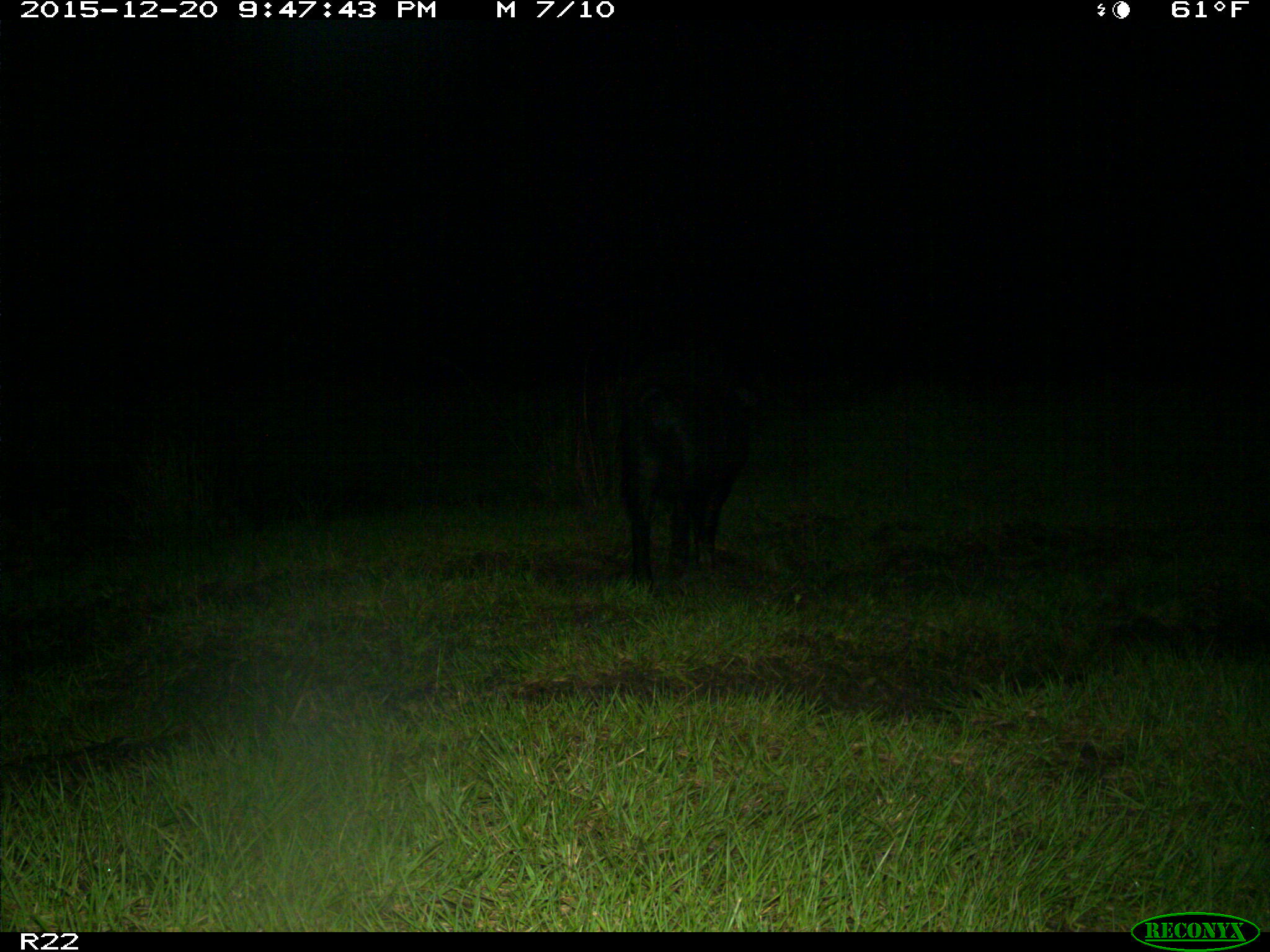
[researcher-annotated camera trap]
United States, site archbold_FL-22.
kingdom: Animalia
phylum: Chordata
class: Mammalia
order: Artiodactyla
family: Suidae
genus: Sus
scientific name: Sus scrofa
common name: wild boar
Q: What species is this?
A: Sus scrofa (wild boar).